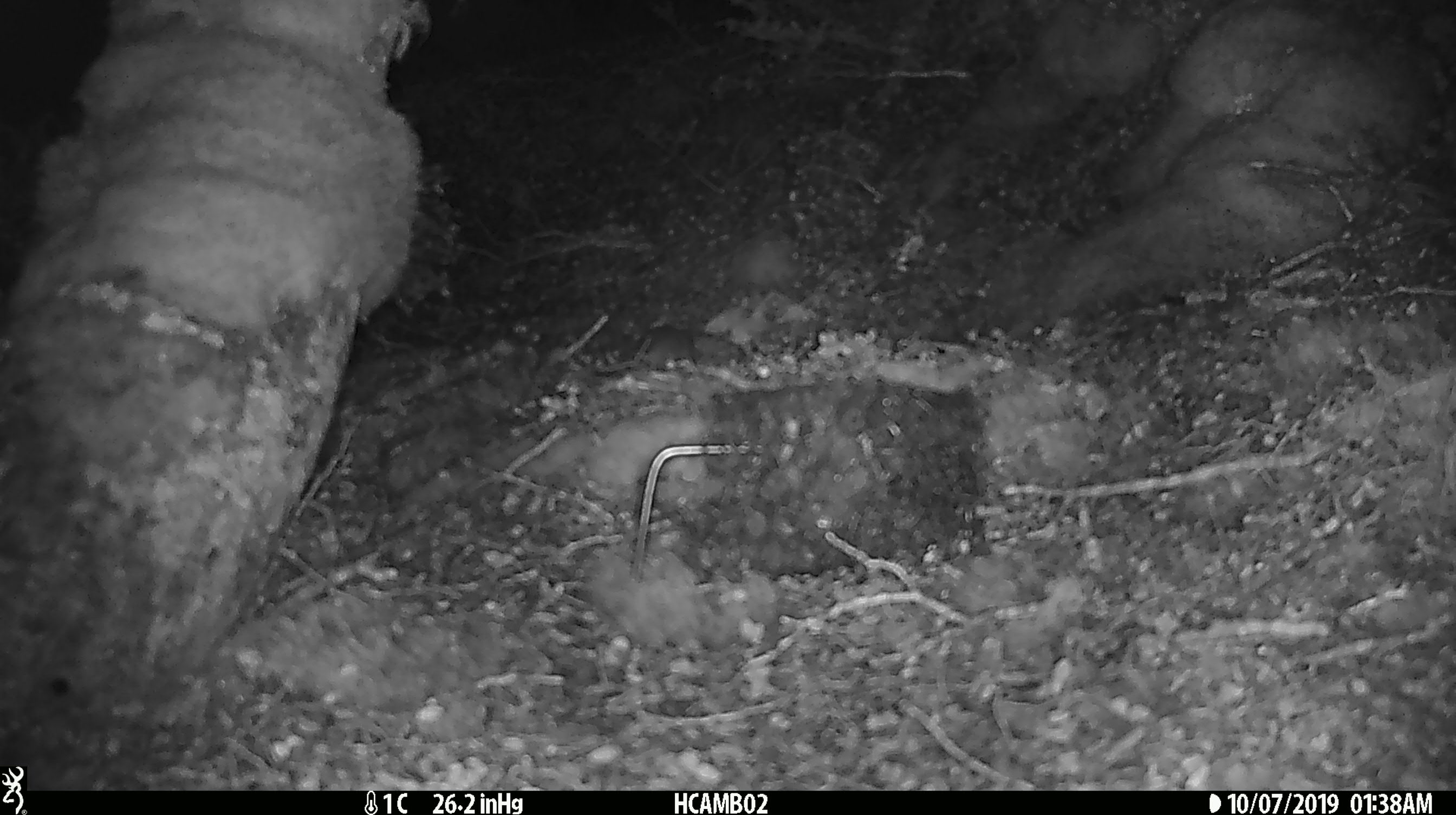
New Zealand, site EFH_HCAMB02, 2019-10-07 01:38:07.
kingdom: Animalia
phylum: Chordata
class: Mammalia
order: Rodentia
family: Muridae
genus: Mus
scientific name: Mus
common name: mouse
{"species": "mouse (Mus)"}